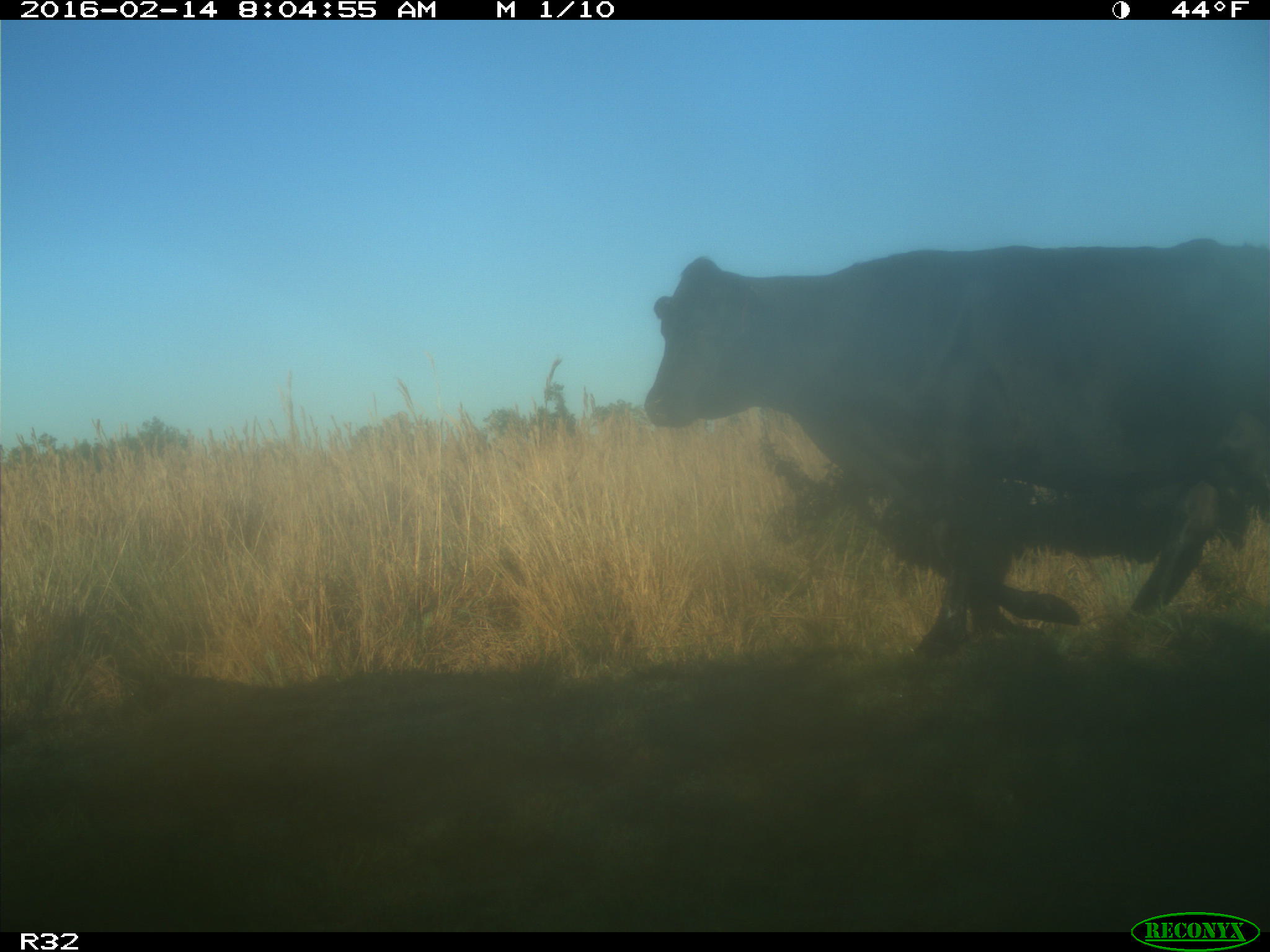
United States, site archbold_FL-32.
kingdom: Animalia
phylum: Chordata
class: Mammalia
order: Artiodactyla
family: Bovidae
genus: Bos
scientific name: Bos taurus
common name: domestic cow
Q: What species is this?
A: Bos taurus (domestic cow).